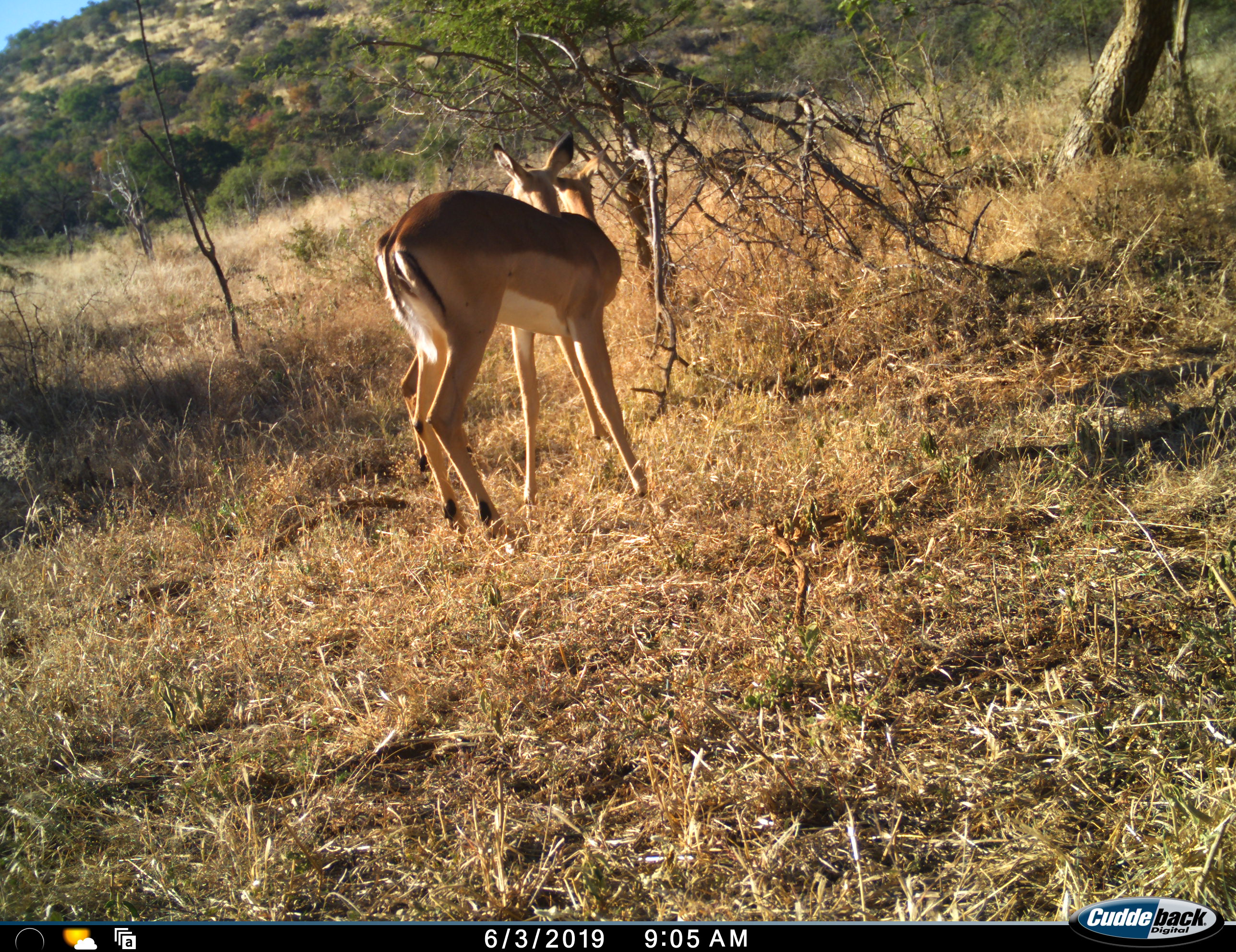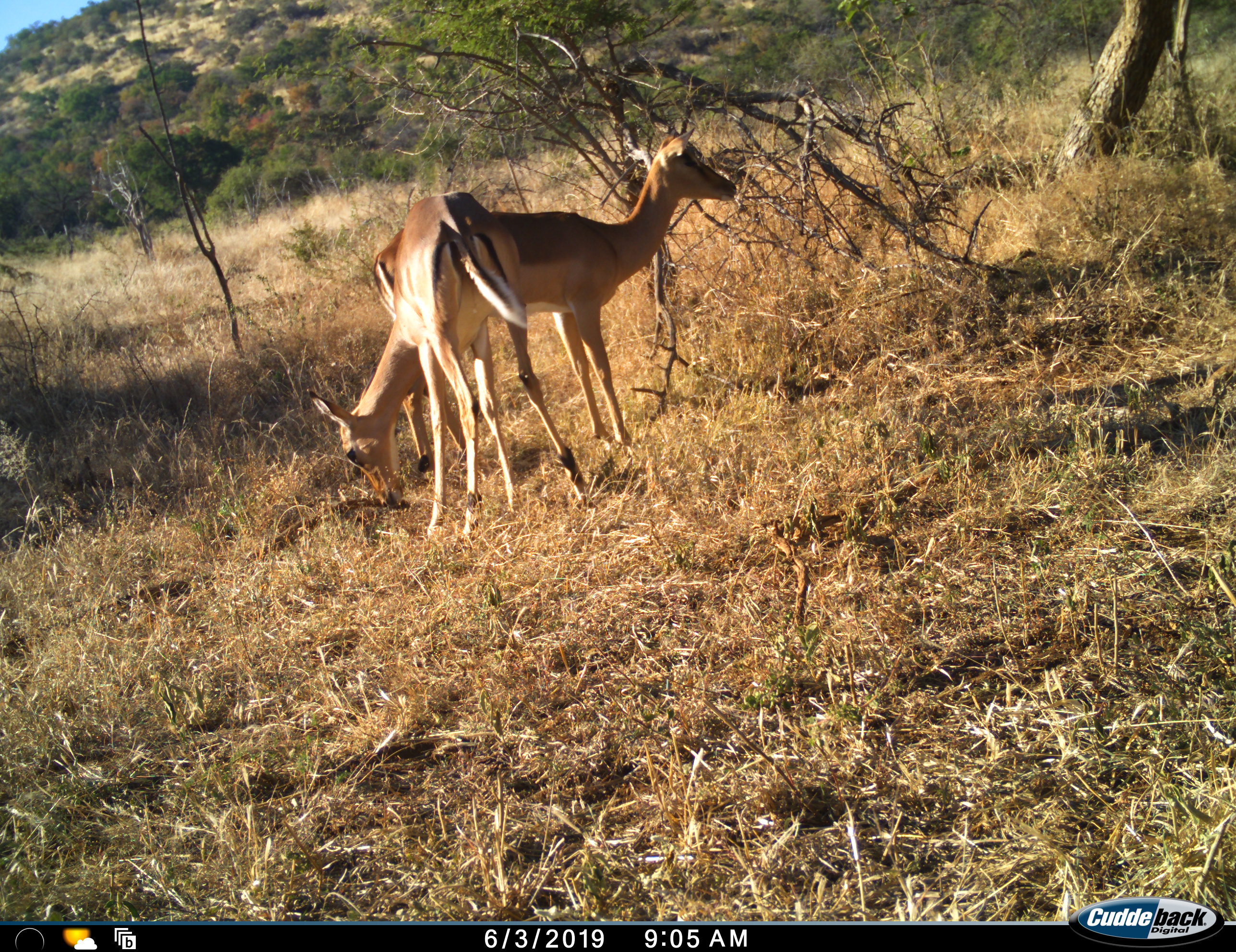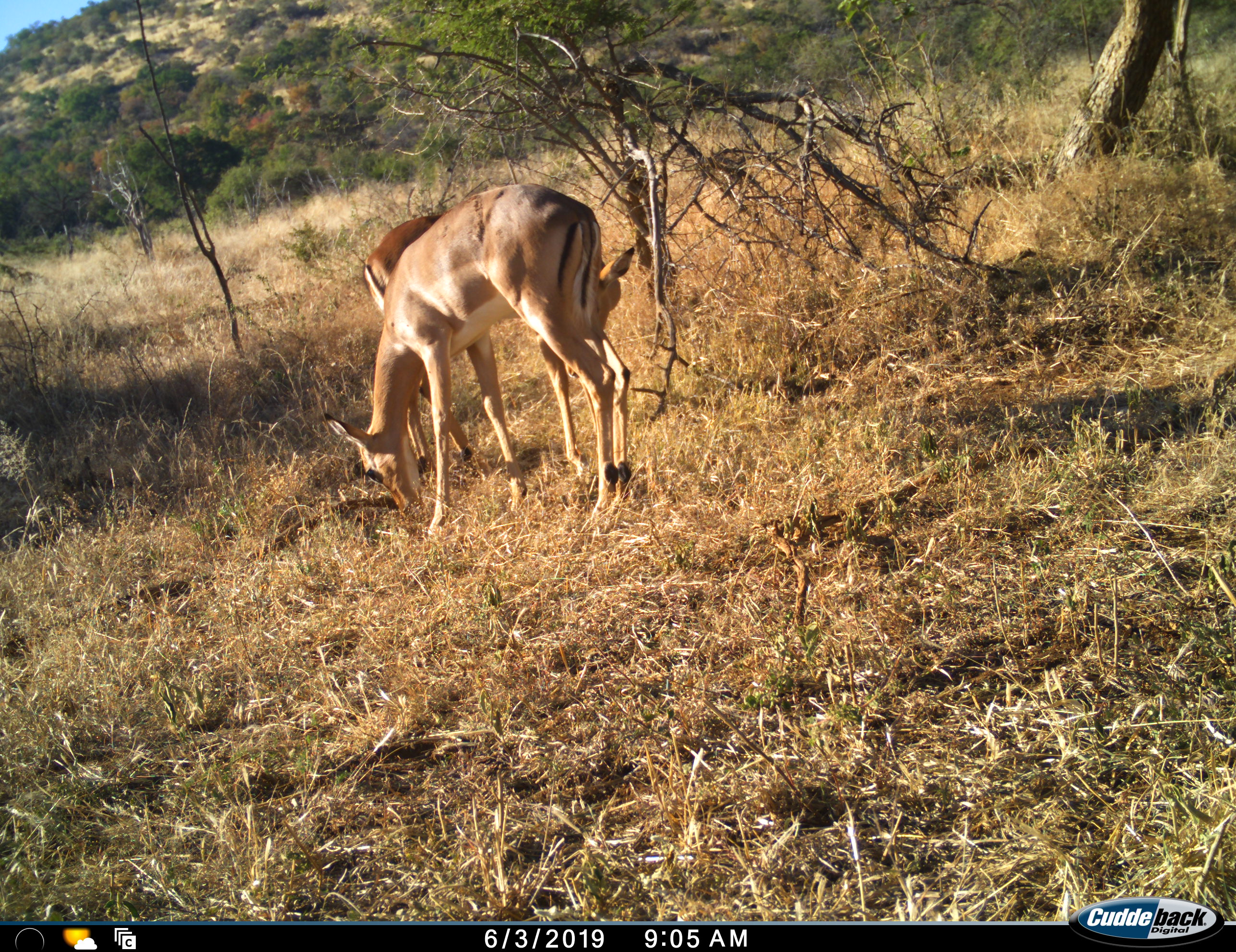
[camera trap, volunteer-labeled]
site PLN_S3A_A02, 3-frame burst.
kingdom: Animalia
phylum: Chordata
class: Mammalia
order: Artiodactyla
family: Bovidae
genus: Aepyceros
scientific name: Aepyceros melampus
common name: impala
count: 2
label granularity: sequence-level